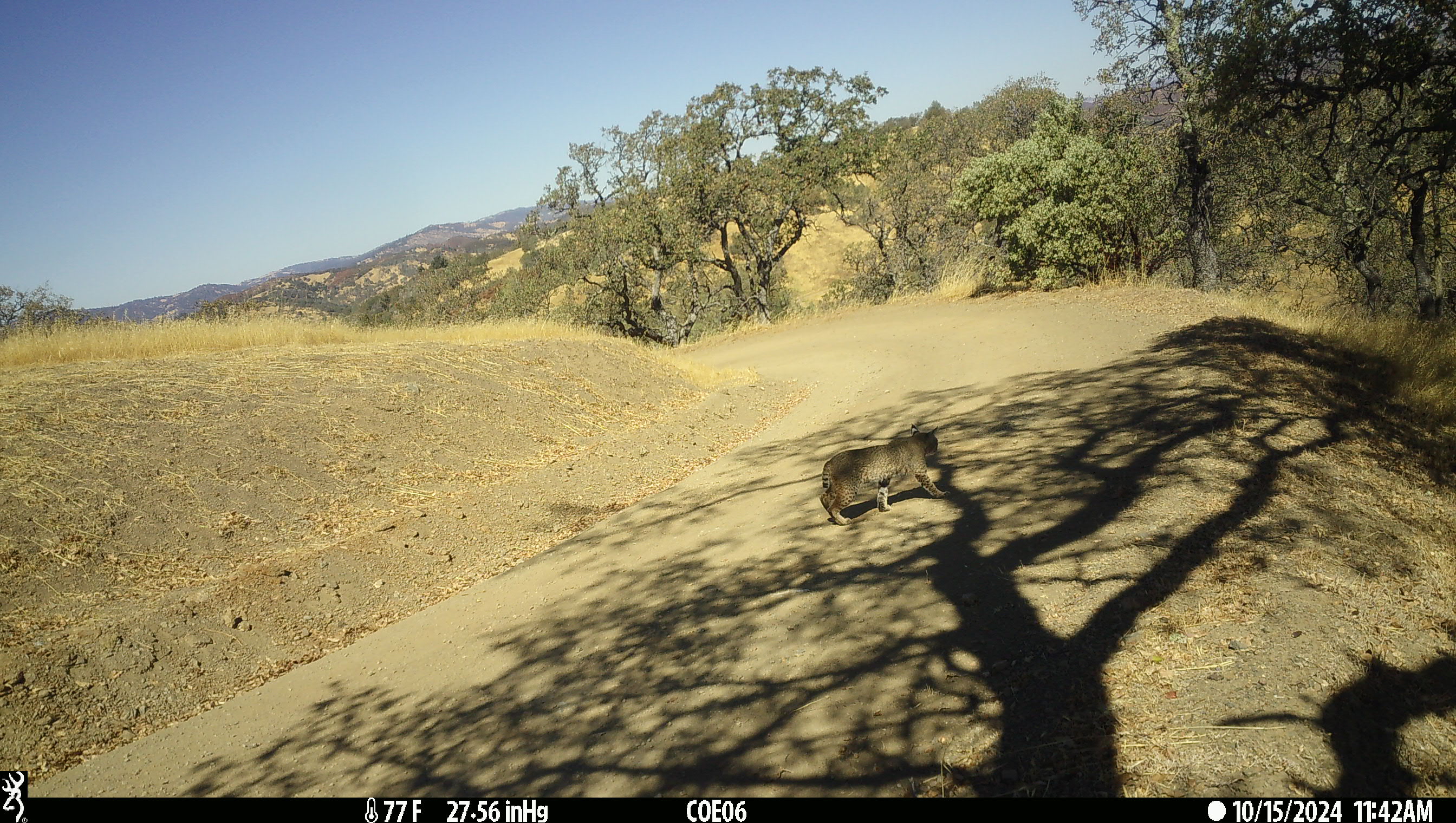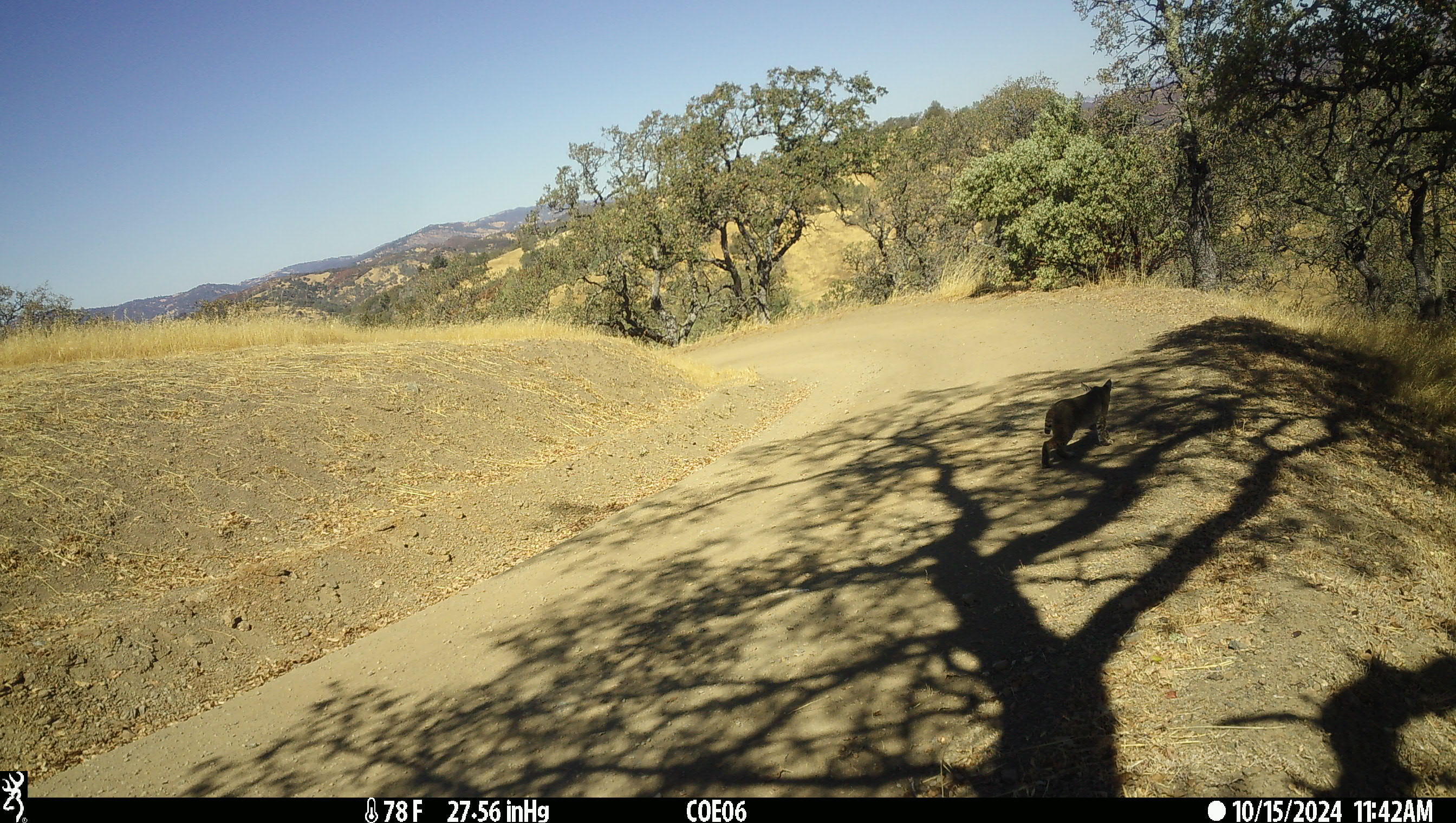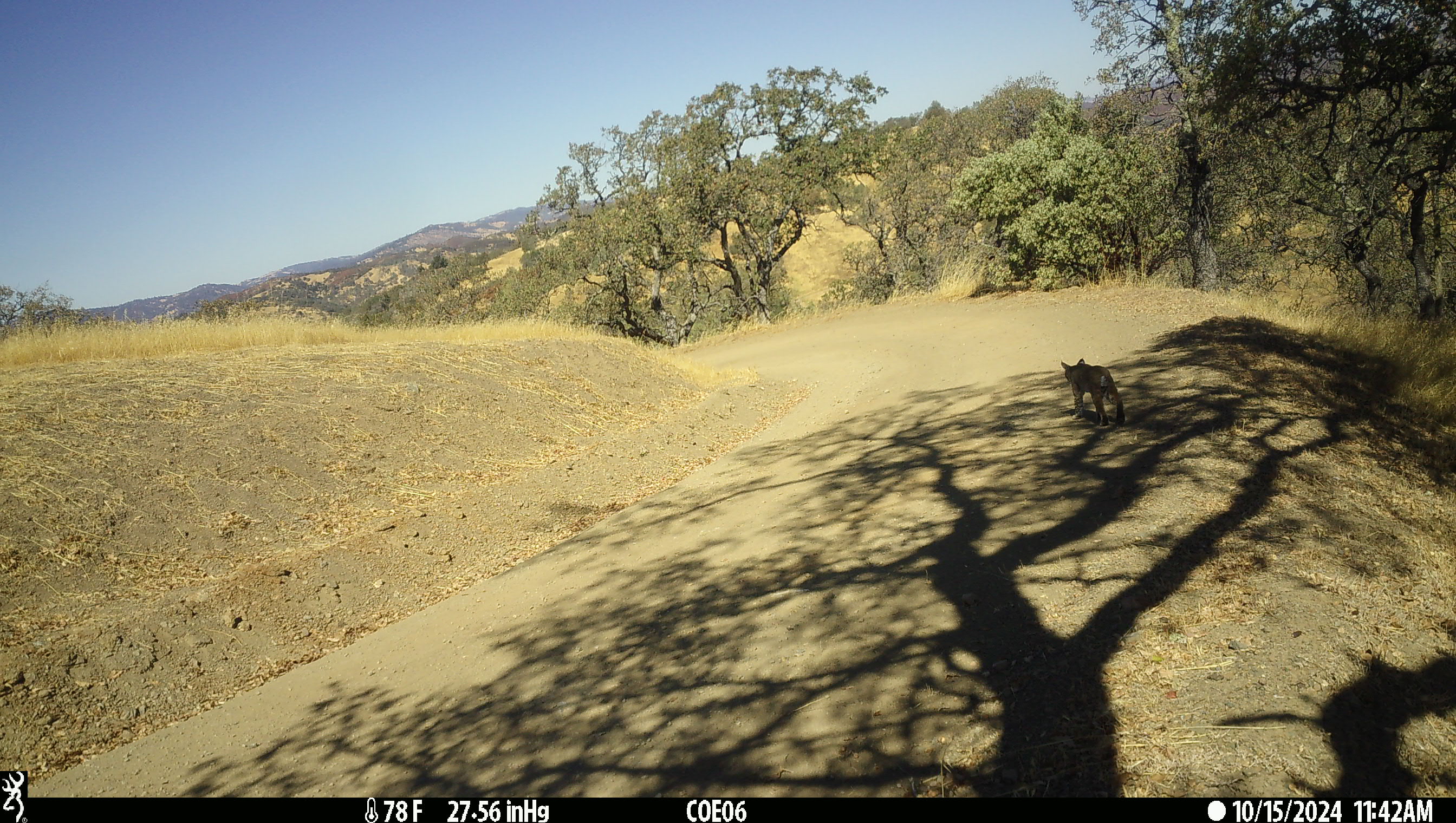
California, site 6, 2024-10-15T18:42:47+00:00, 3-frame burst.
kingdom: Animalia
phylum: Chordata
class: Mammalia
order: Carnivora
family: Felidae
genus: Lynx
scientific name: Lynx rufus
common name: bobcat